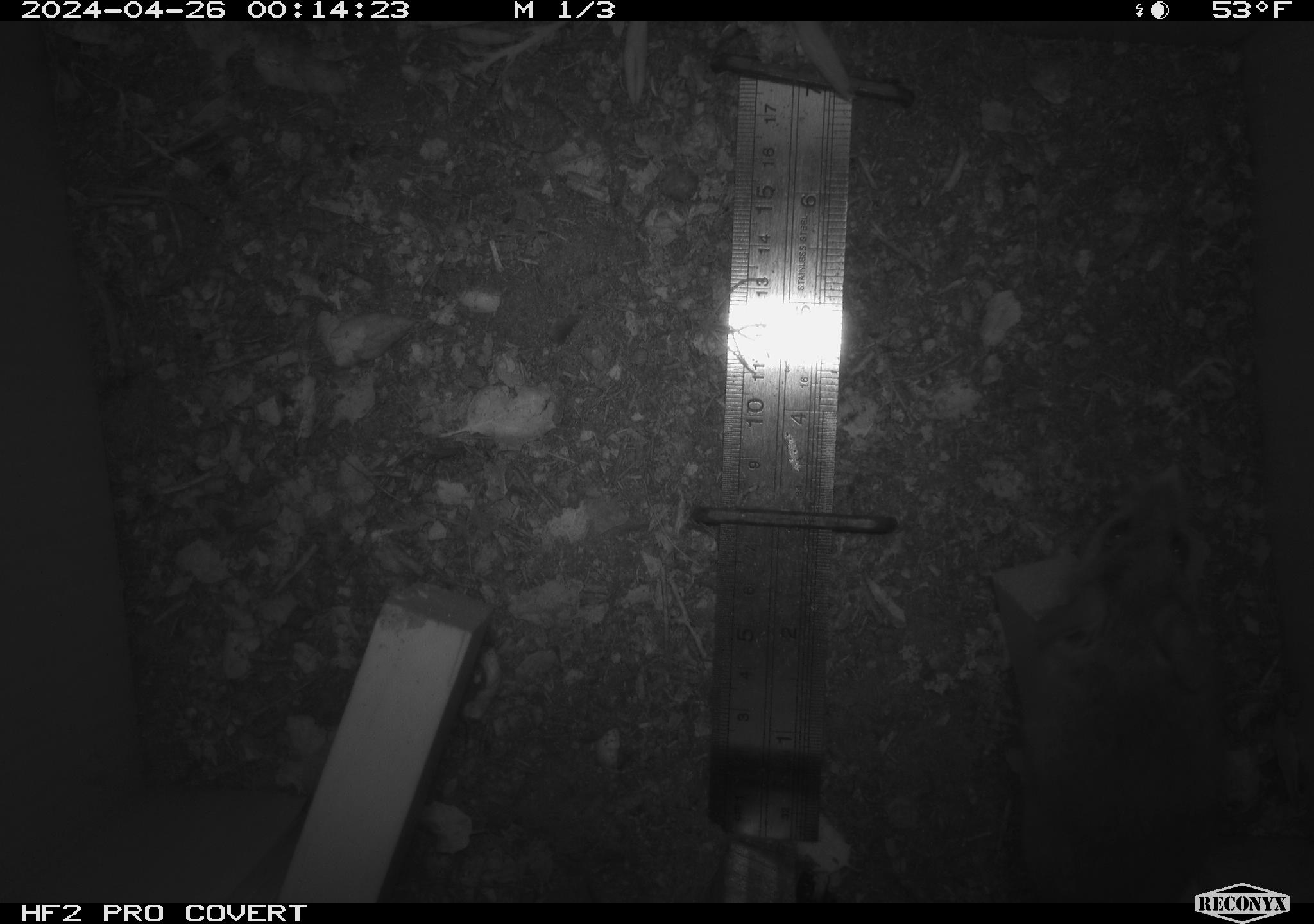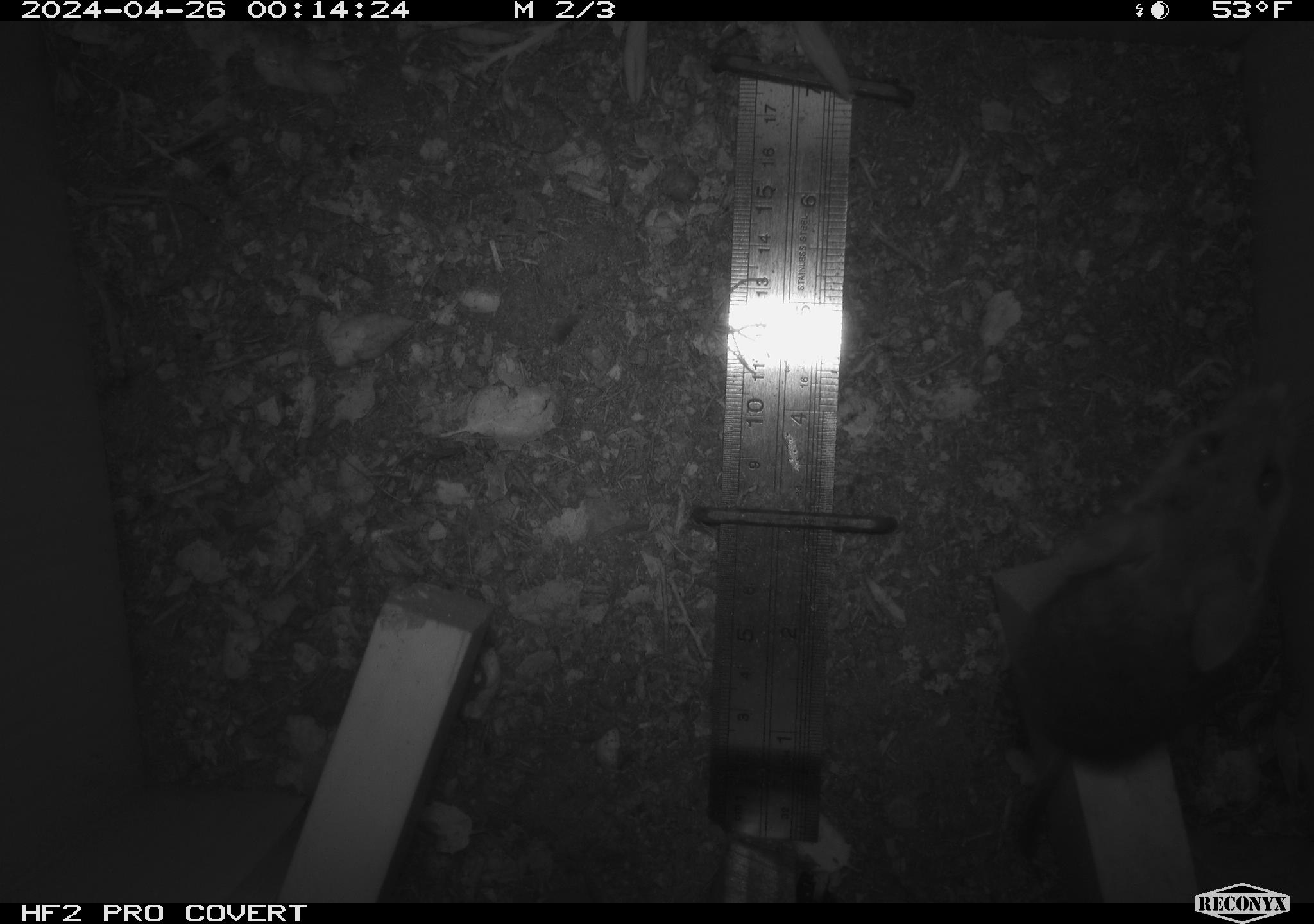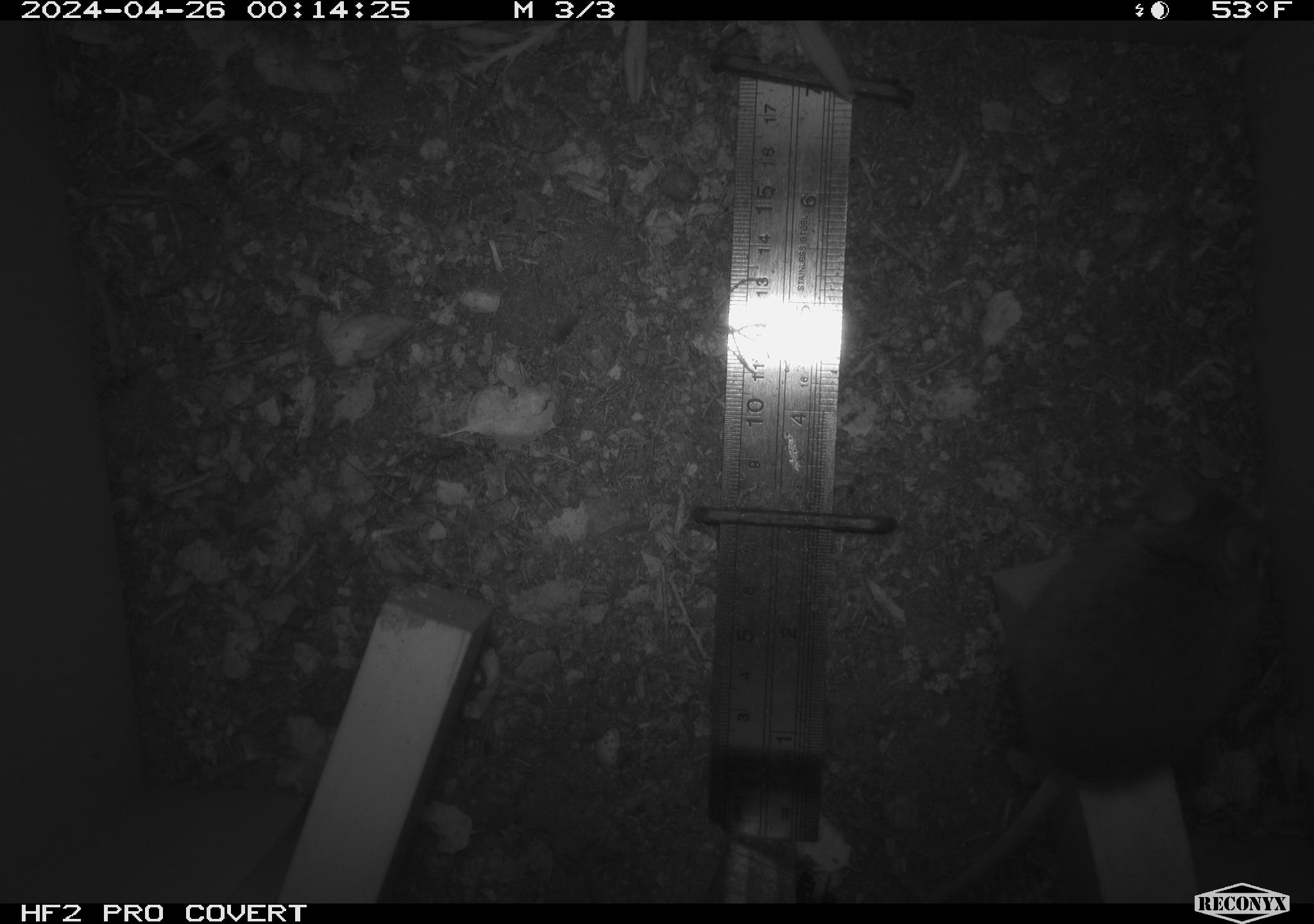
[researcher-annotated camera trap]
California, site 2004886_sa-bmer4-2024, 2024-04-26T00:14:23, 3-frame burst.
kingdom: Animalia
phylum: Chordata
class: Mammalia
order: Rodentia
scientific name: Rodentia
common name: mouse species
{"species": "mouse species (Rodentia)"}